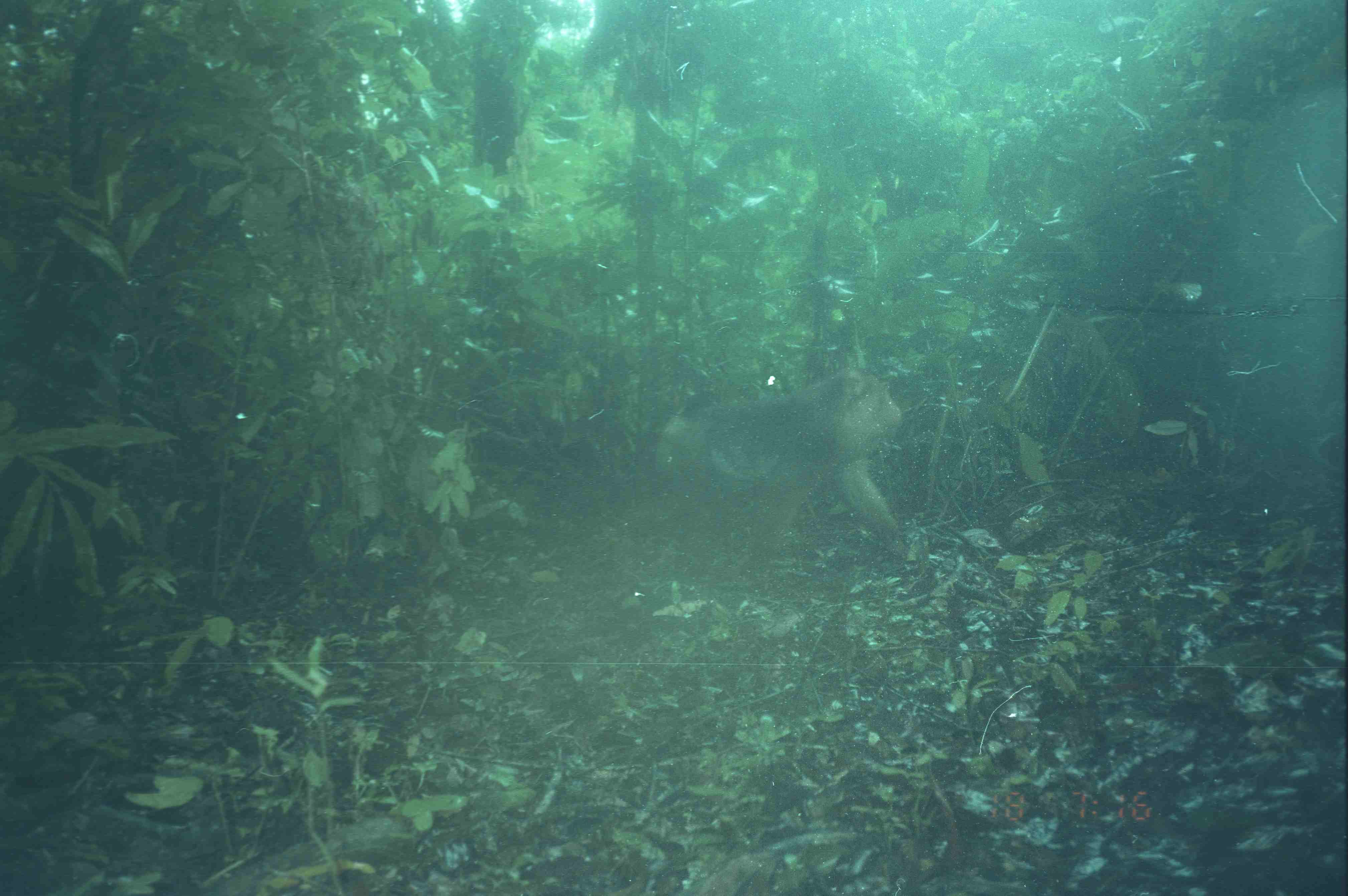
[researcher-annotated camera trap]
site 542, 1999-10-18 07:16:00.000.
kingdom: Animalia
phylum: Chordata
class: Mammalia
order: Primates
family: Cercopithecidae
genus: Macaca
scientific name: Macaca nemestrina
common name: southern pig-tailed macaque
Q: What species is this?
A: Macaca nemestrina (southern pig-tailed macaque).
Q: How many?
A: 1.